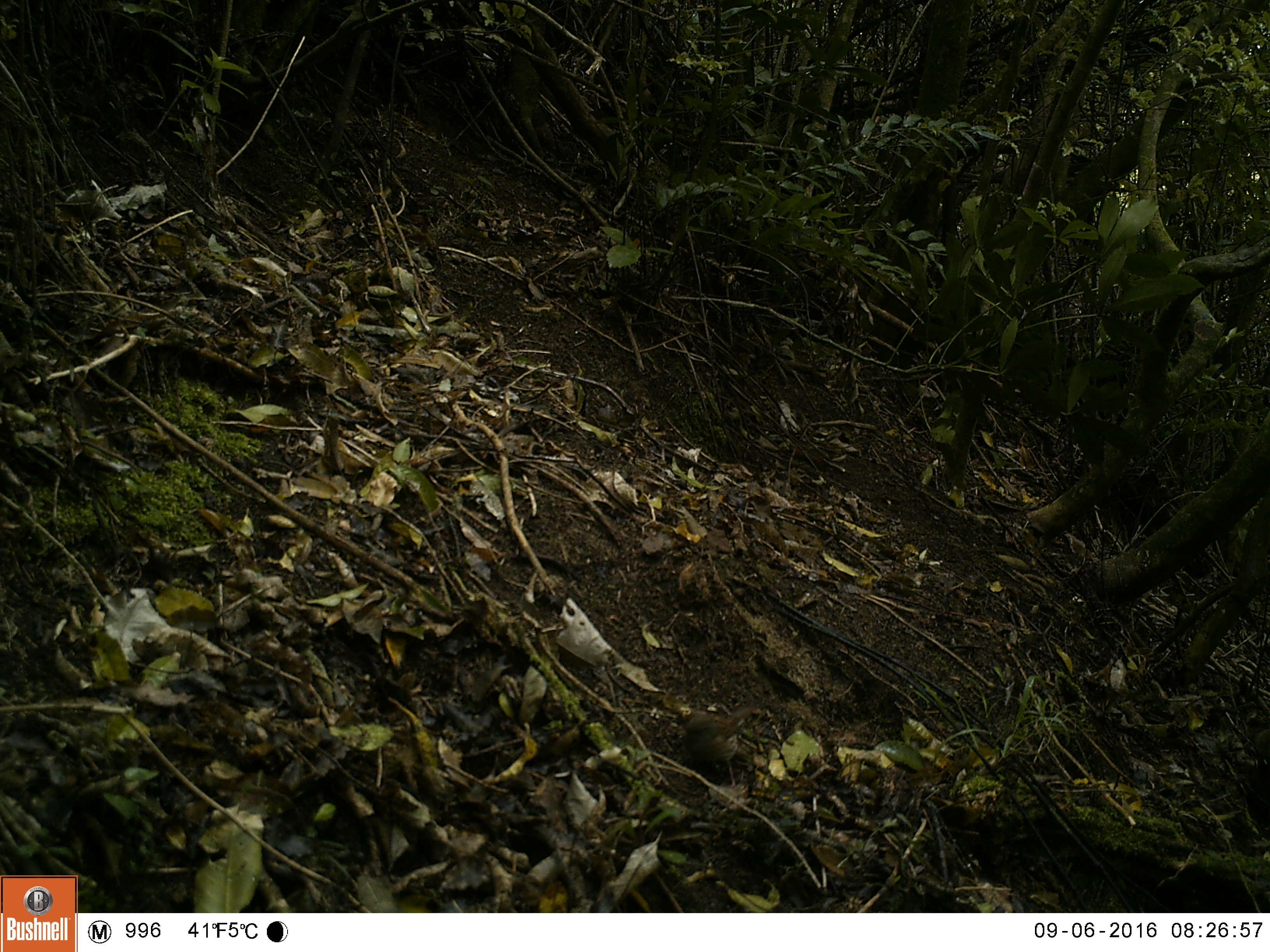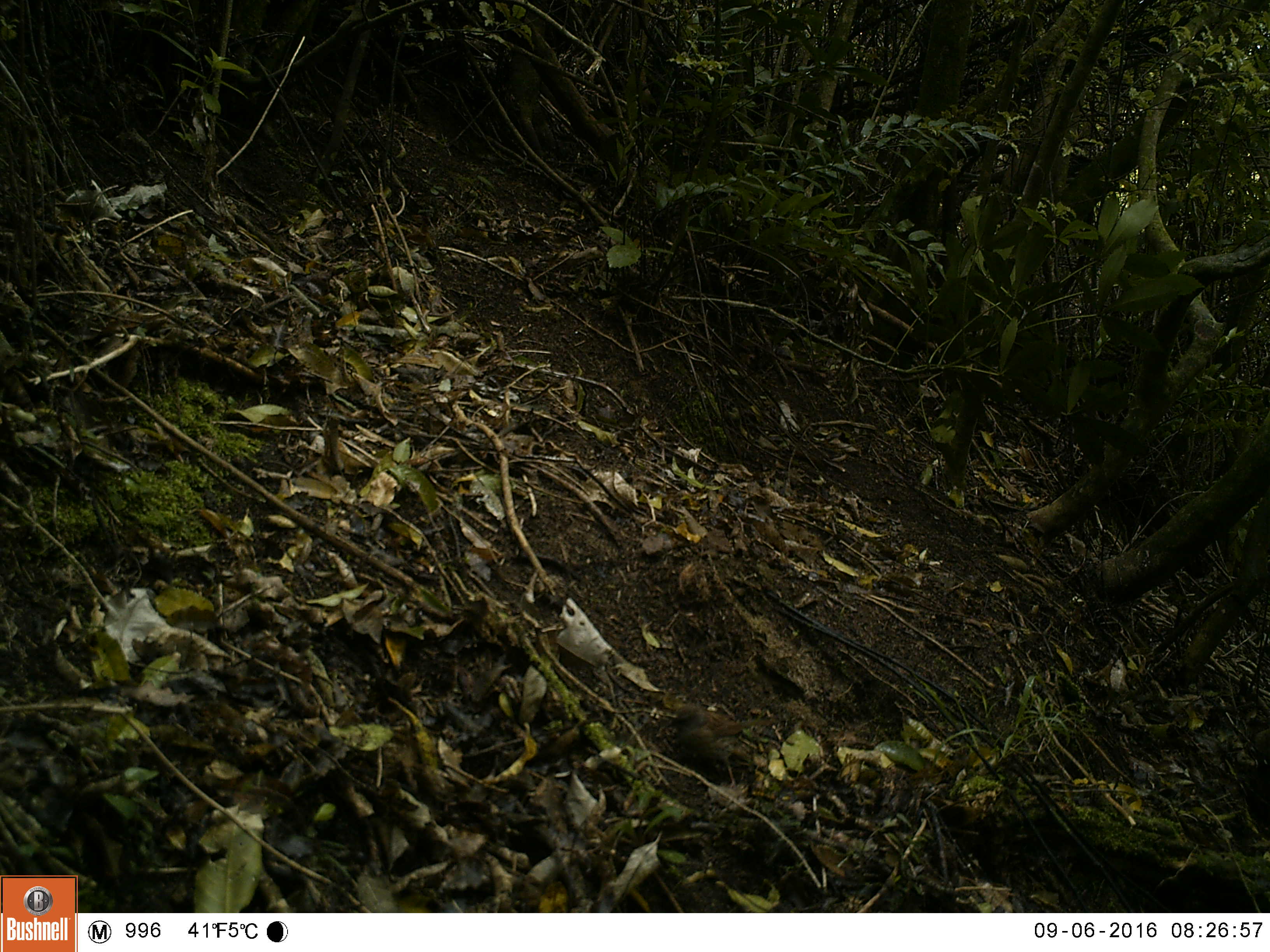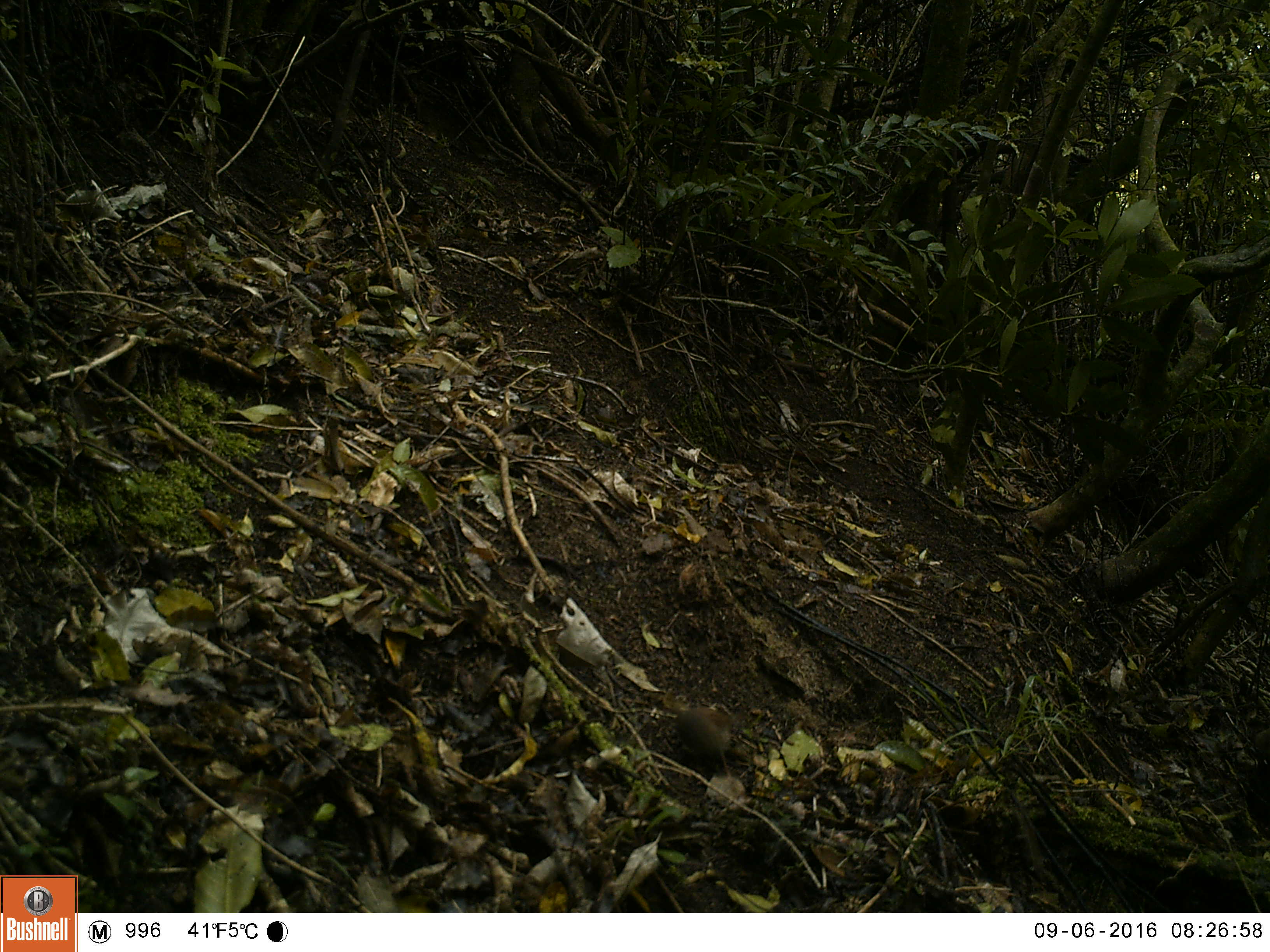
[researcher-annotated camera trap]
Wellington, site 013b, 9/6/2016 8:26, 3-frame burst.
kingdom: Animalia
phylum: Chordata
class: Aves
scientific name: Aves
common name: bird